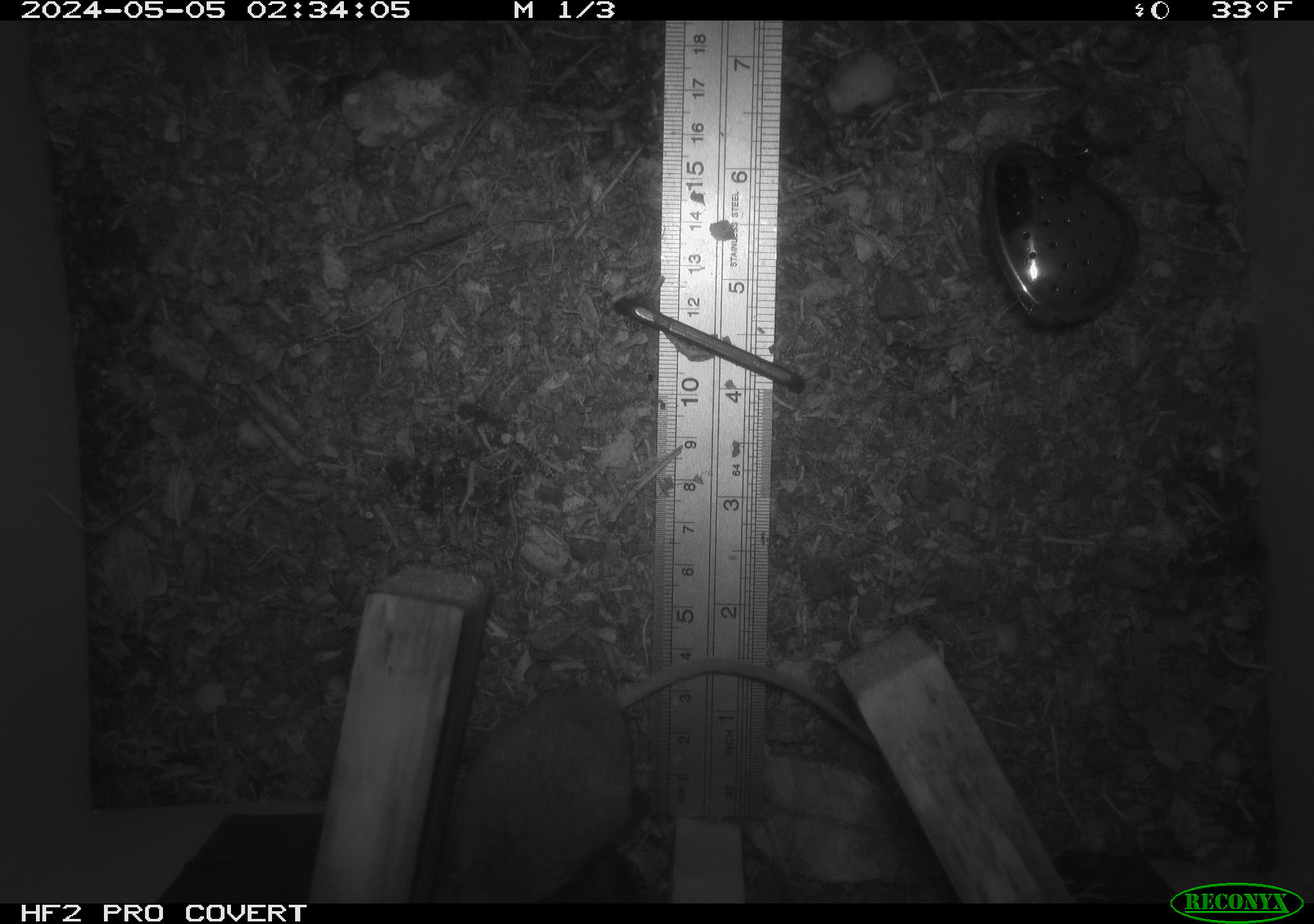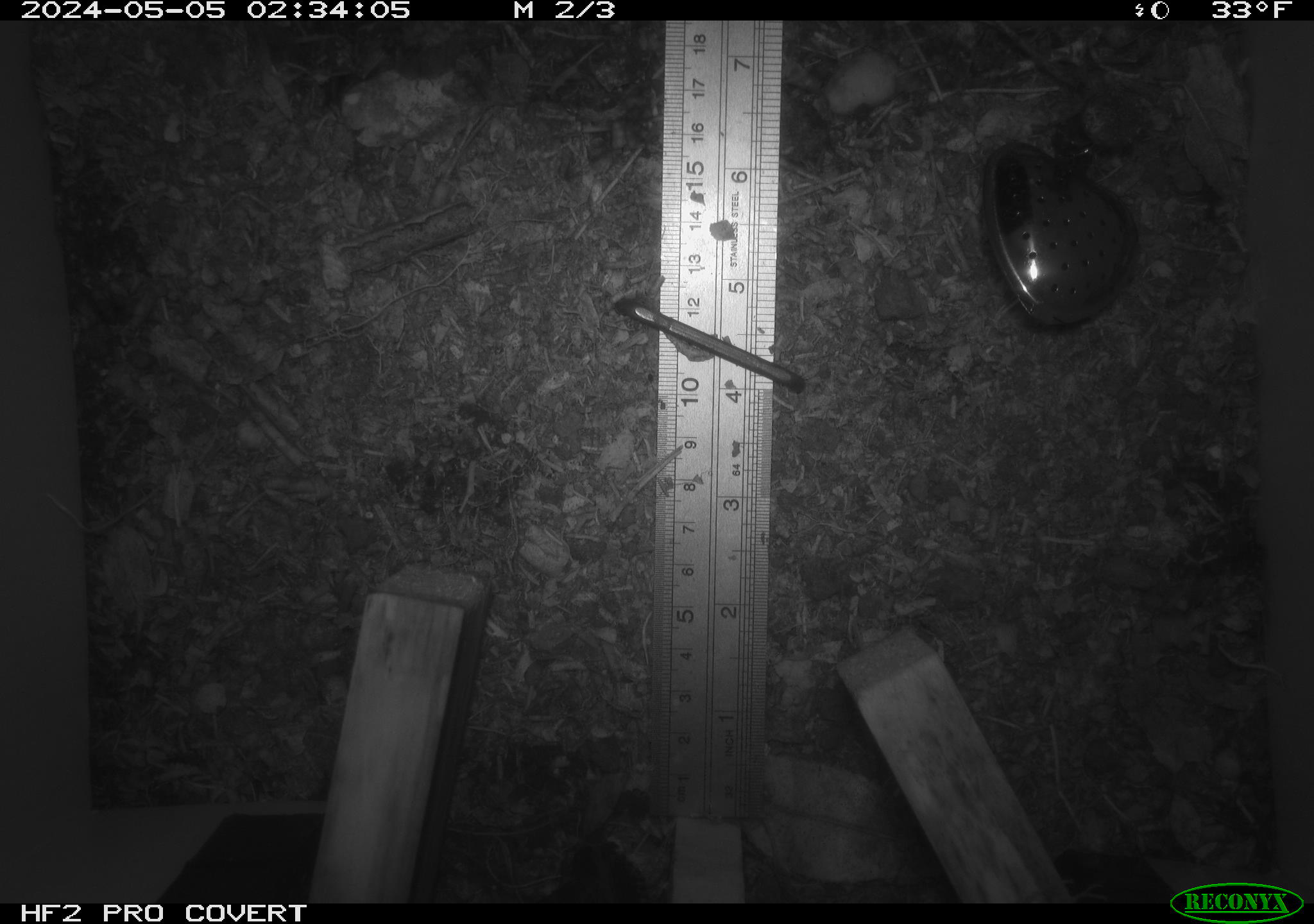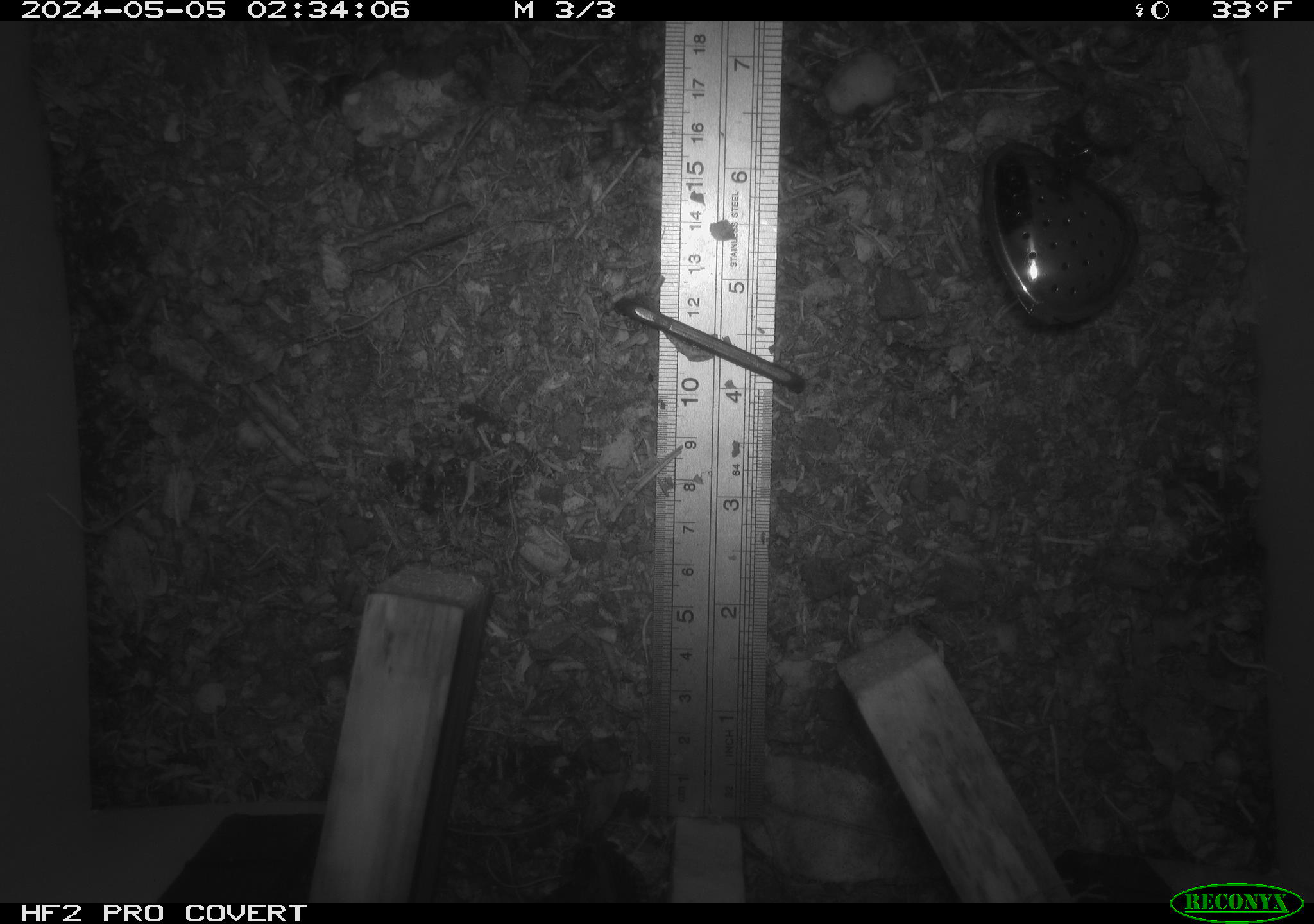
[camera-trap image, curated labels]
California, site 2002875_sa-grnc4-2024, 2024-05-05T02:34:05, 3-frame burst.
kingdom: Animalia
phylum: Chordata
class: Mammalia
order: Rodentia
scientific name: Rodentia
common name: rodent